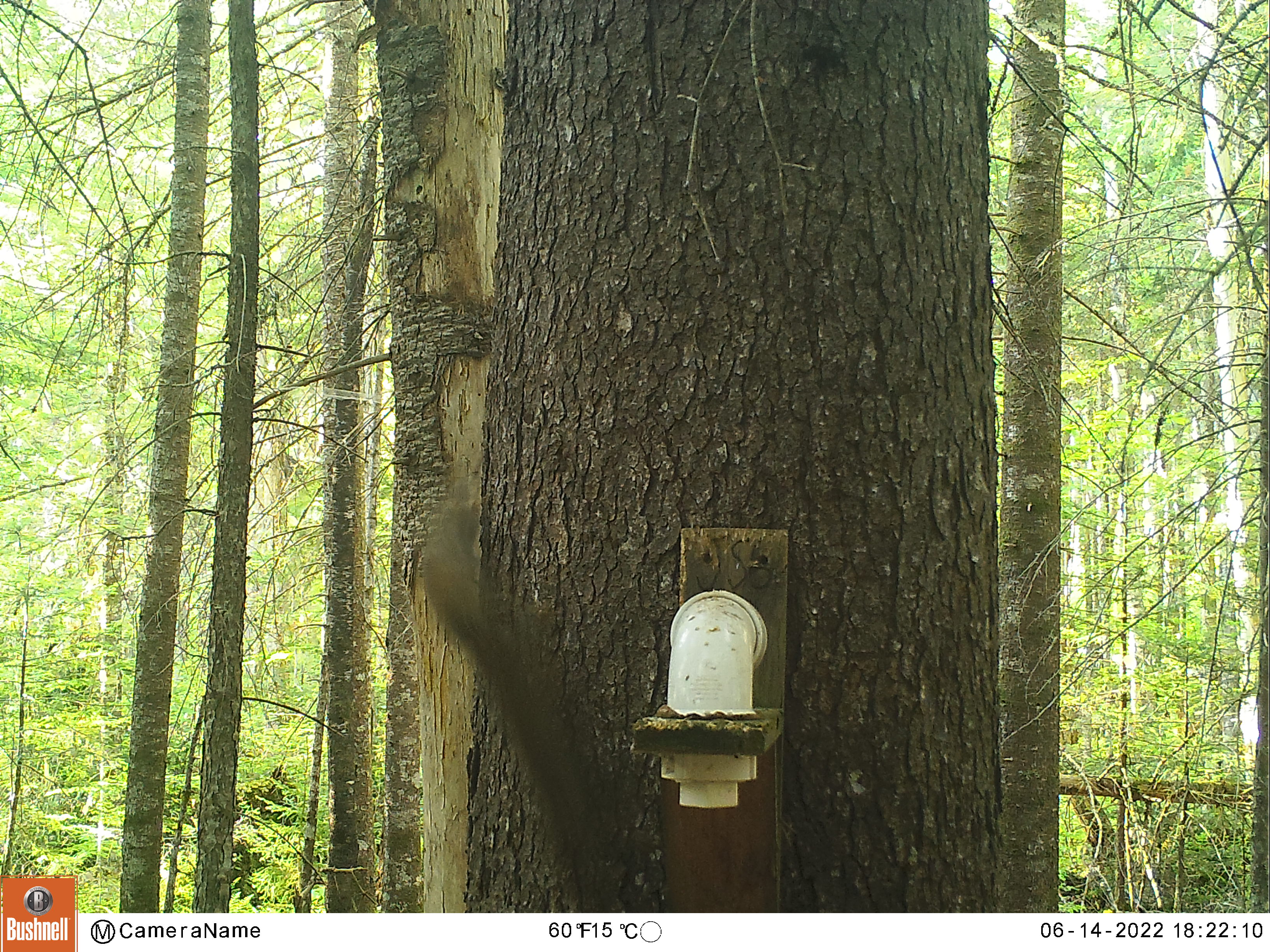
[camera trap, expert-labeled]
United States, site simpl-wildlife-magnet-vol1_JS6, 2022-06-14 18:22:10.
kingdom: Animalia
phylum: Chordata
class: Mammalia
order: Rodentia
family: Sciuridae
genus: Tamiasciurus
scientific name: Tamiasciurus hudsonicus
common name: red squirrel